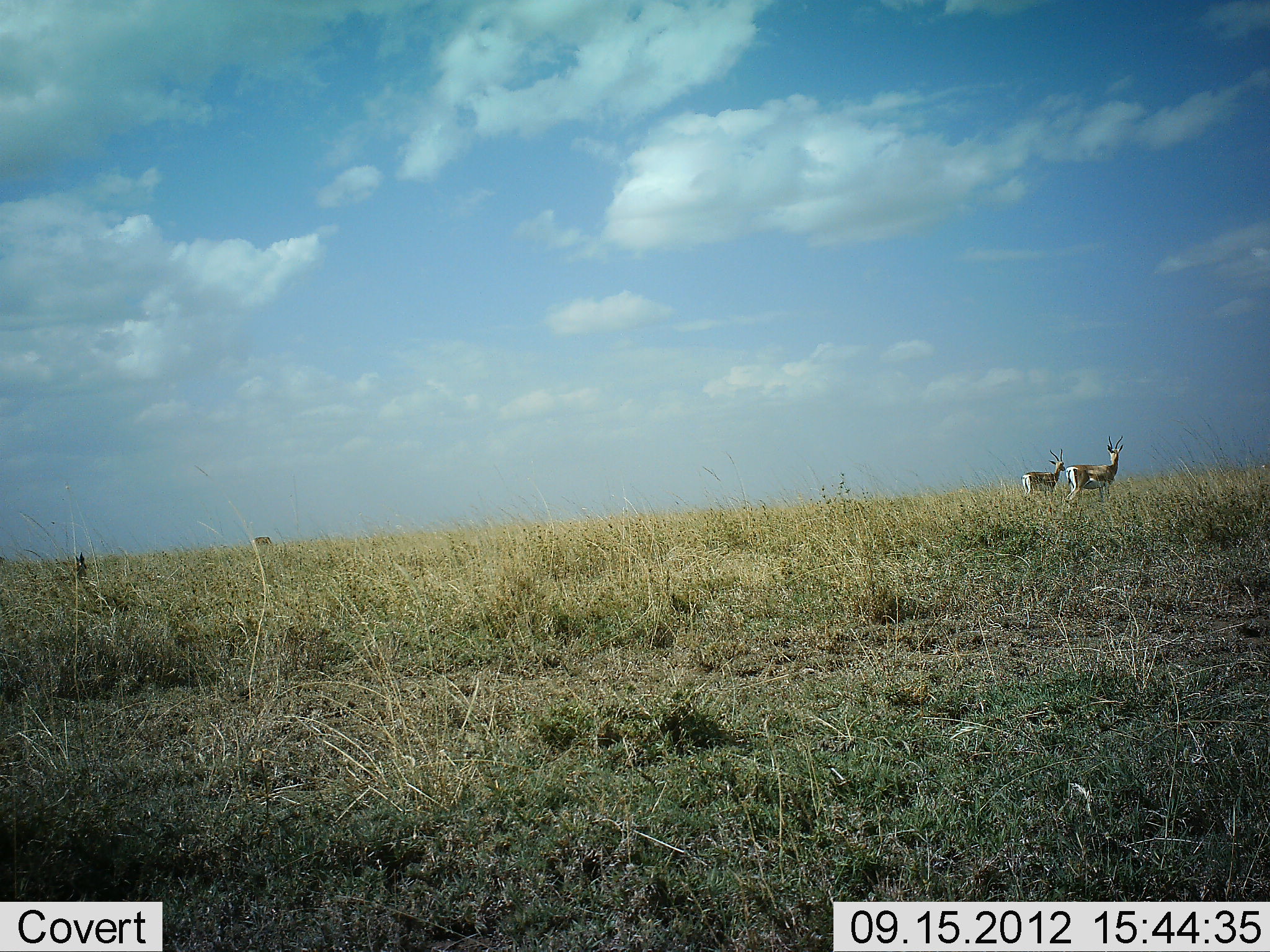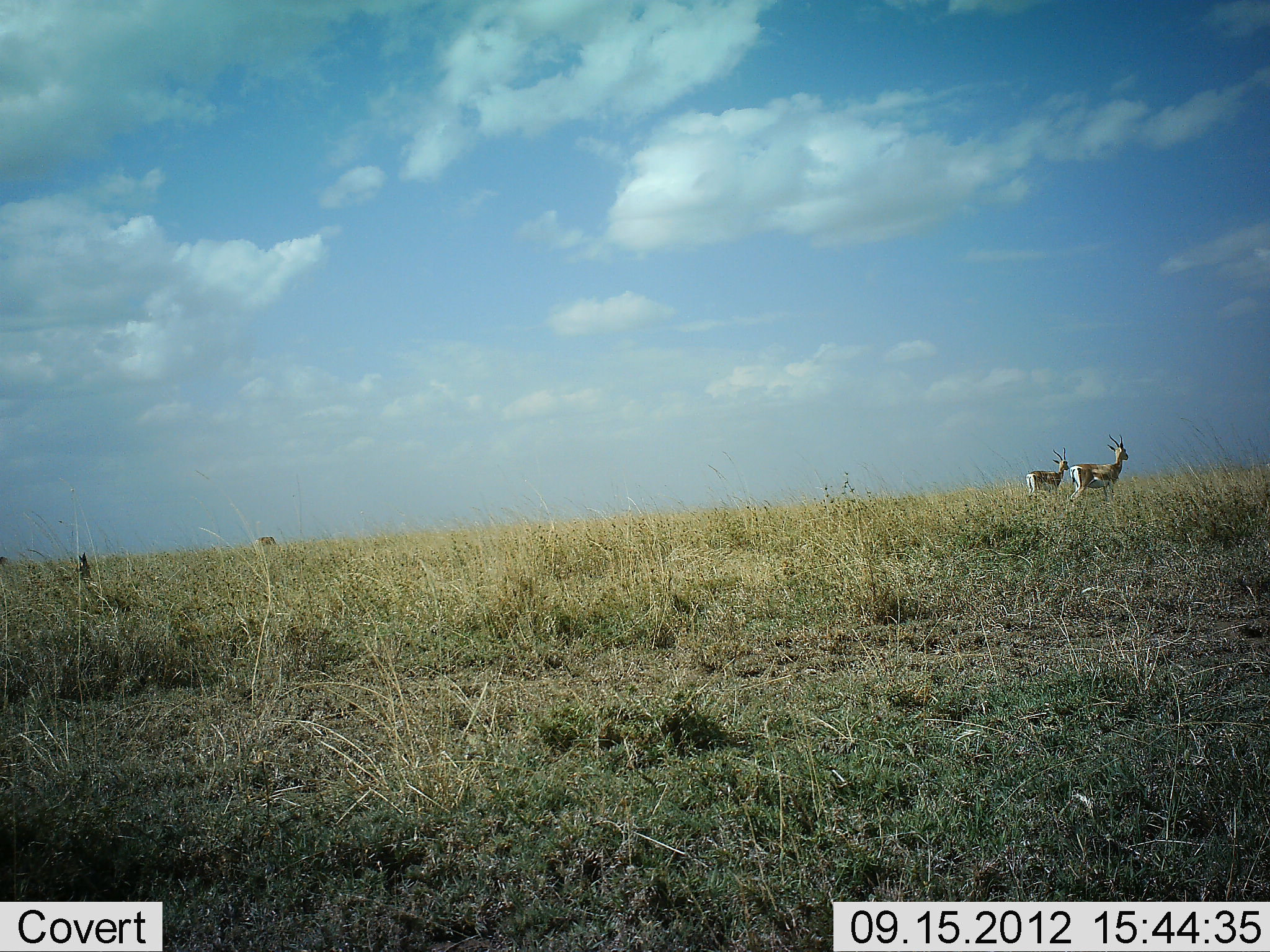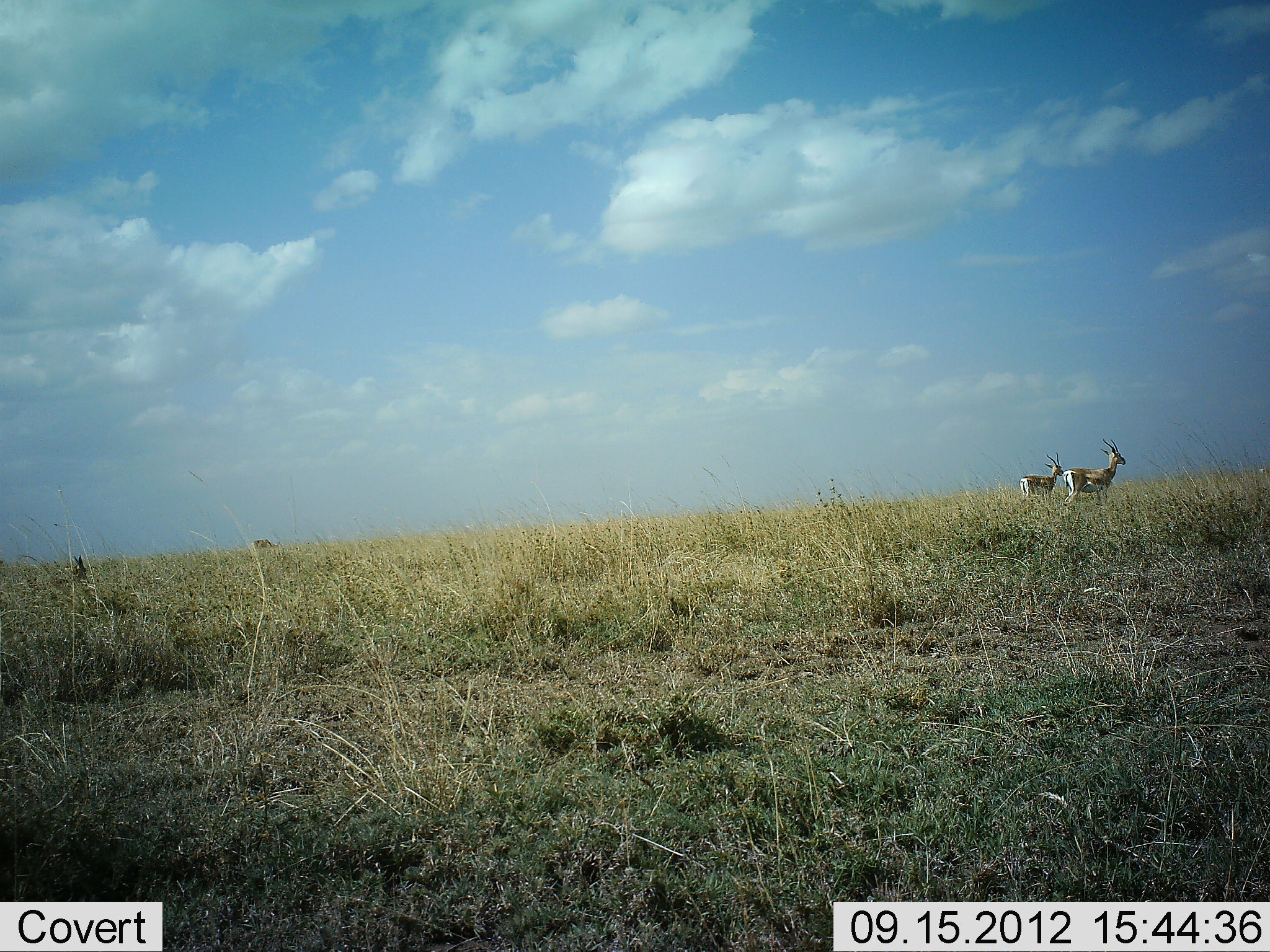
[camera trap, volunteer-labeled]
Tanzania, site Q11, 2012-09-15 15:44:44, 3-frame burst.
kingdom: Animalia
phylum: Chordata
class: Mammalia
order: Artiodactyla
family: Bovidae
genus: Eudorcas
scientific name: Eudorcas thomsonii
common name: thomson's gazelle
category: gazellethomsons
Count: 2.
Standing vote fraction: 89%.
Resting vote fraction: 0%.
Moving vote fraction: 11%.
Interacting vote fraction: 0%.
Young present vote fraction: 0%.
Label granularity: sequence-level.